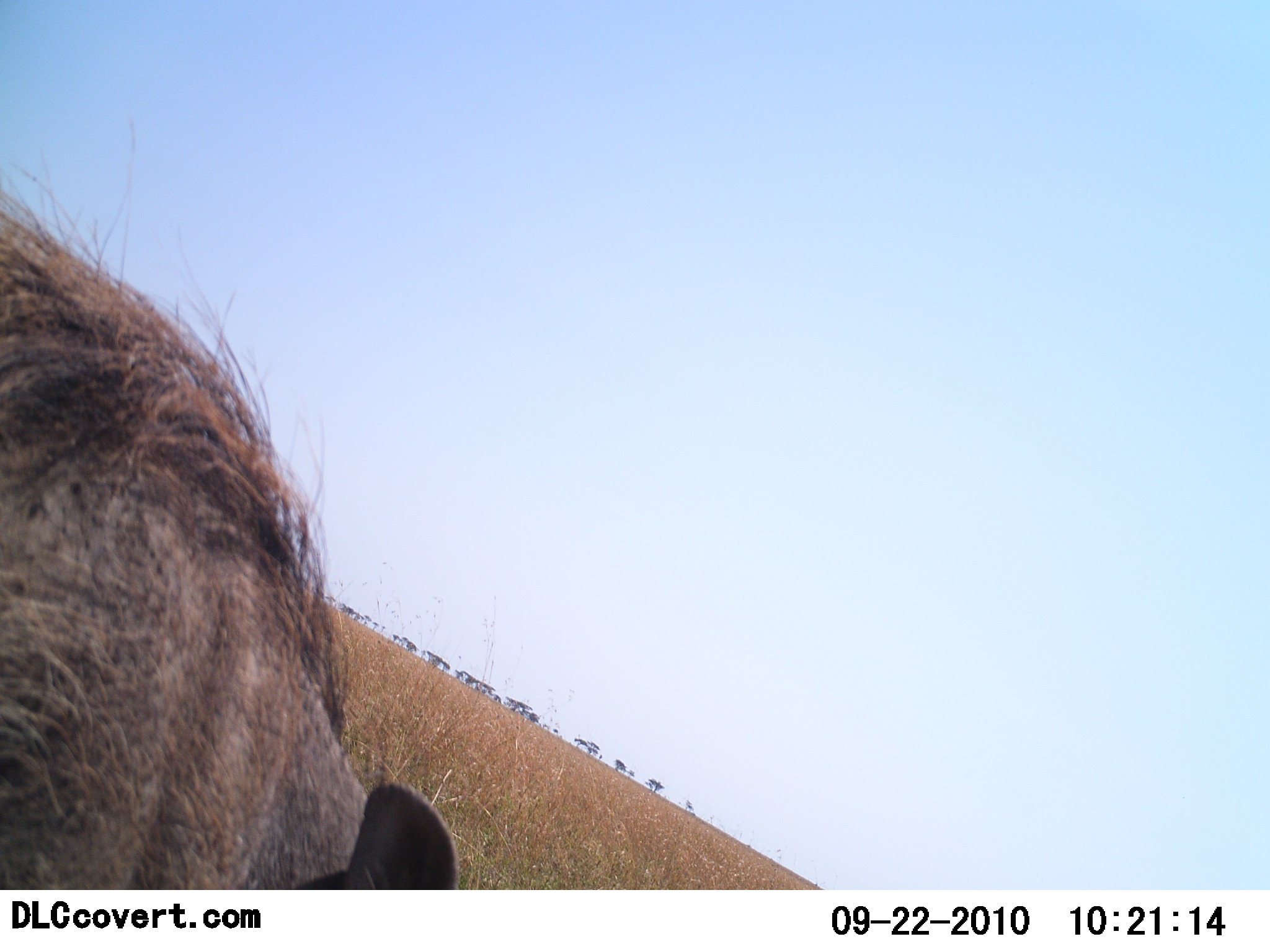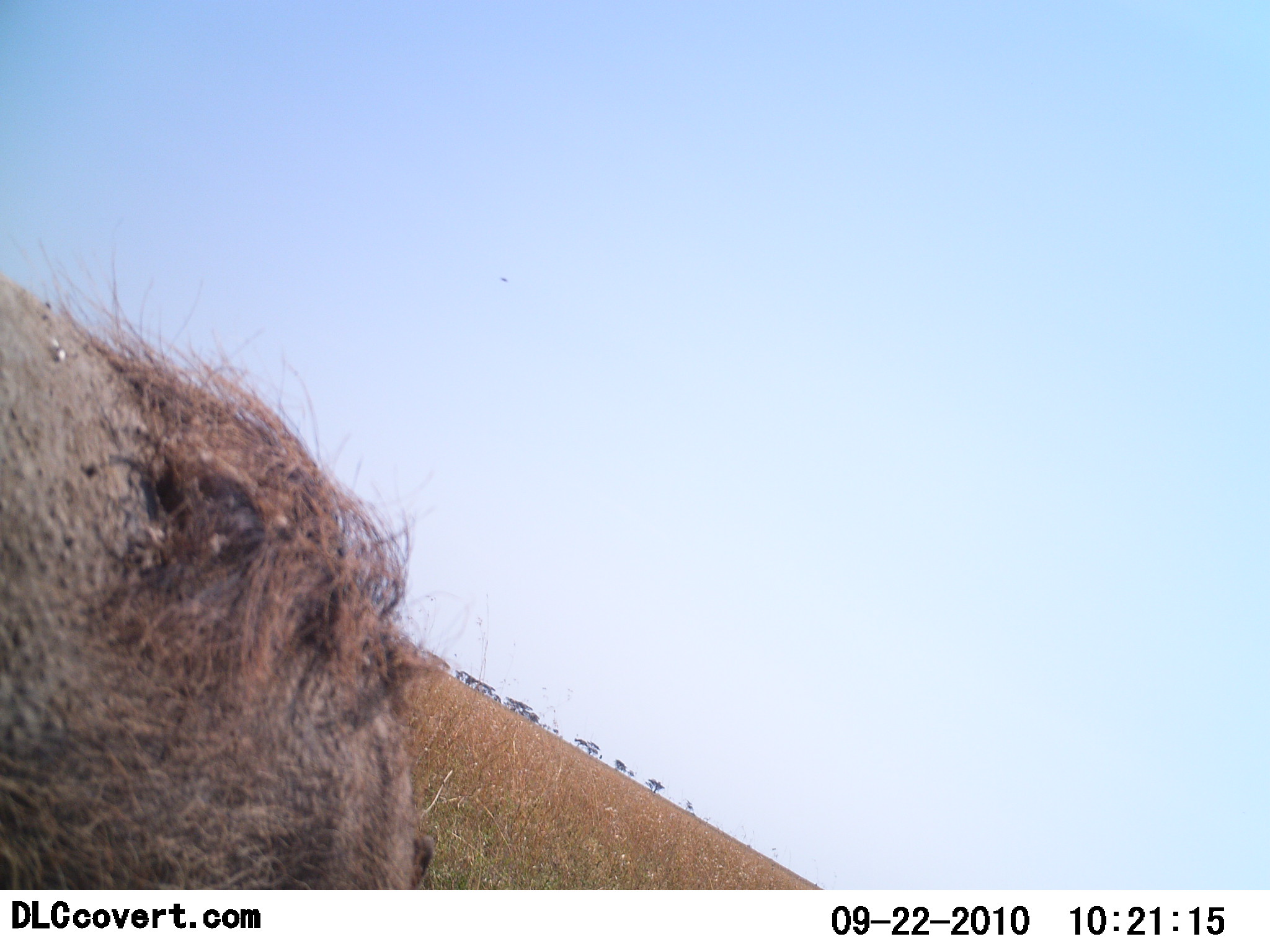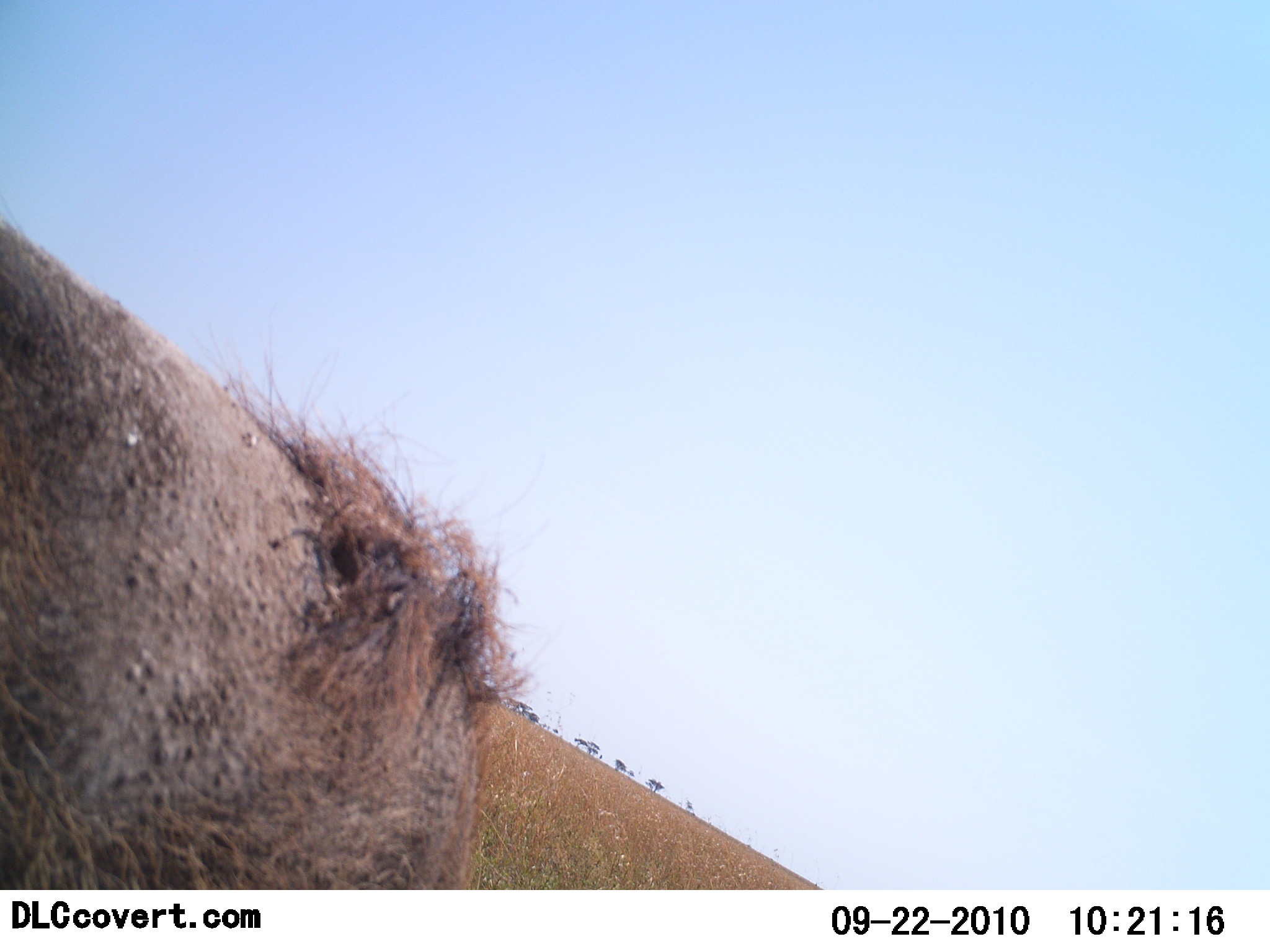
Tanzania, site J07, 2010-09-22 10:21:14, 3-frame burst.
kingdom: Animalia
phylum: Chordata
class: Mammalia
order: Artiodactyla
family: Suidae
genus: Phacochoerus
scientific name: Phacochoerus africanus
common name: warthog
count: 1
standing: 40%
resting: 0%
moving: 40%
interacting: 0%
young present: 0%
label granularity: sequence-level